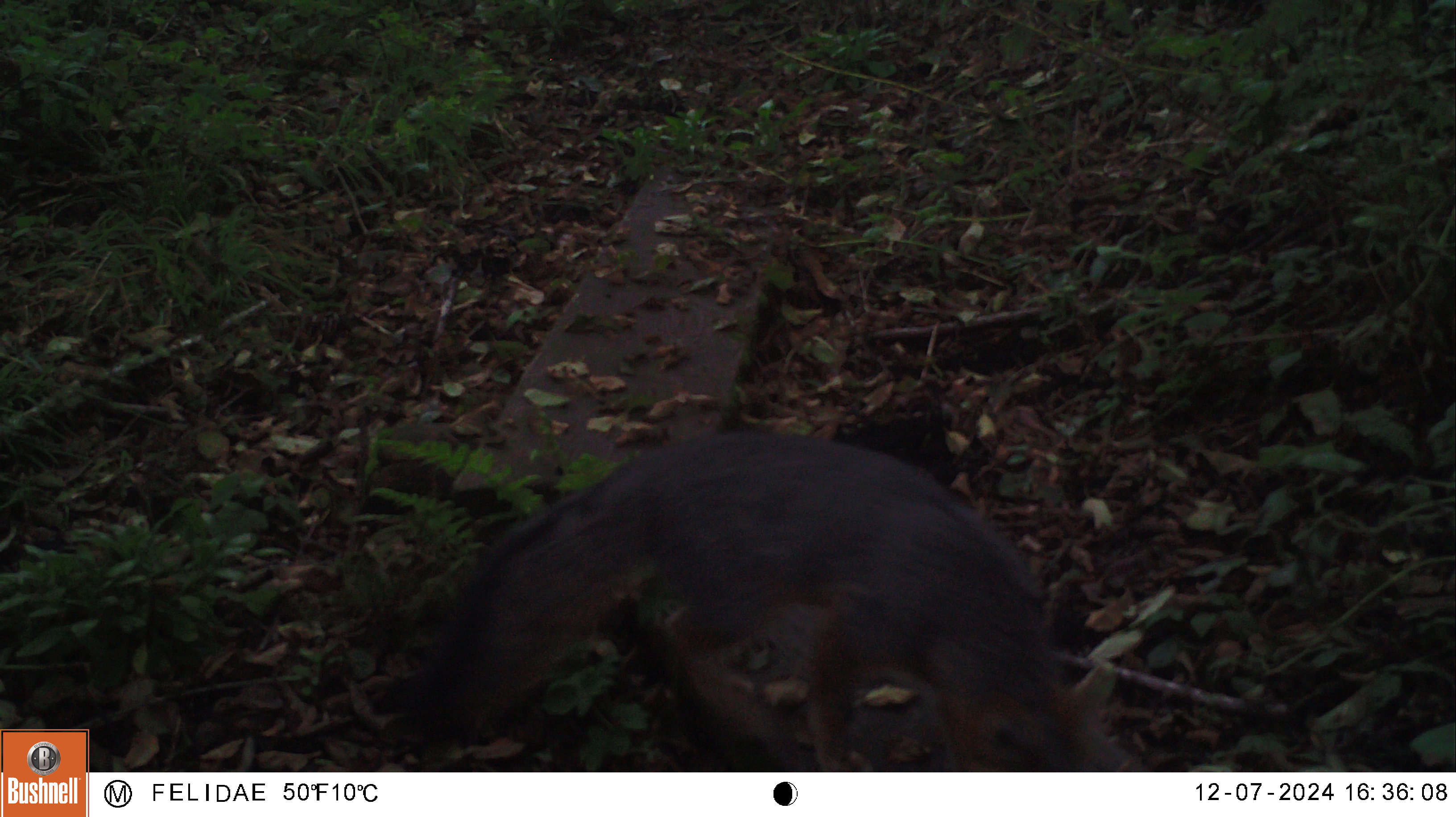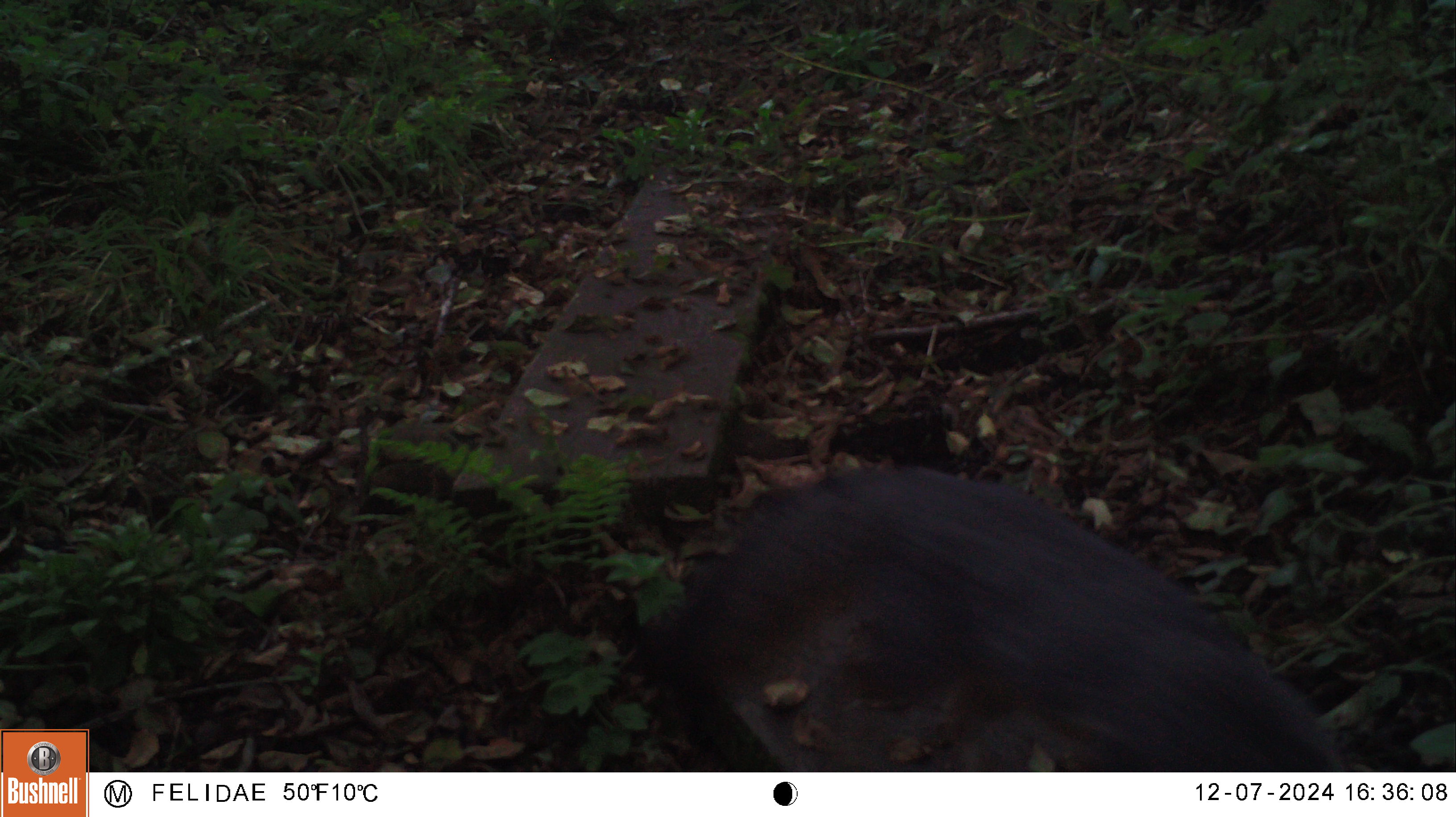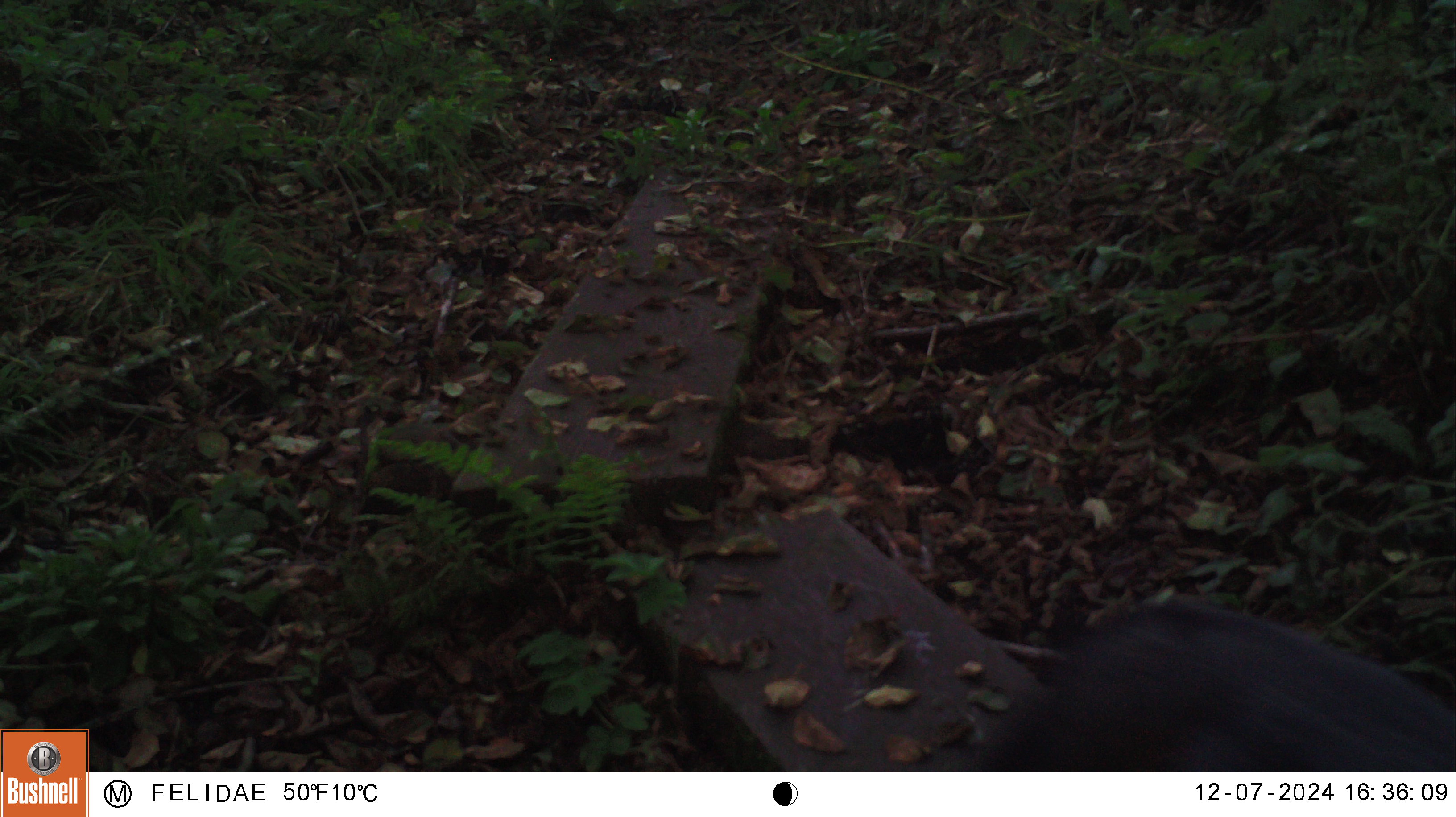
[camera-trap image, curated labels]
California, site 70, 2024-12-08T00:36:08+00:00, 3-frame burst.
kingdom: Animalia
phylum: Chordata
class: Mammalia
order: Carnivora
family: Canidae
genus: Urocyon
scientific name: Urocyon cinereoargenteus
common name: gray fox